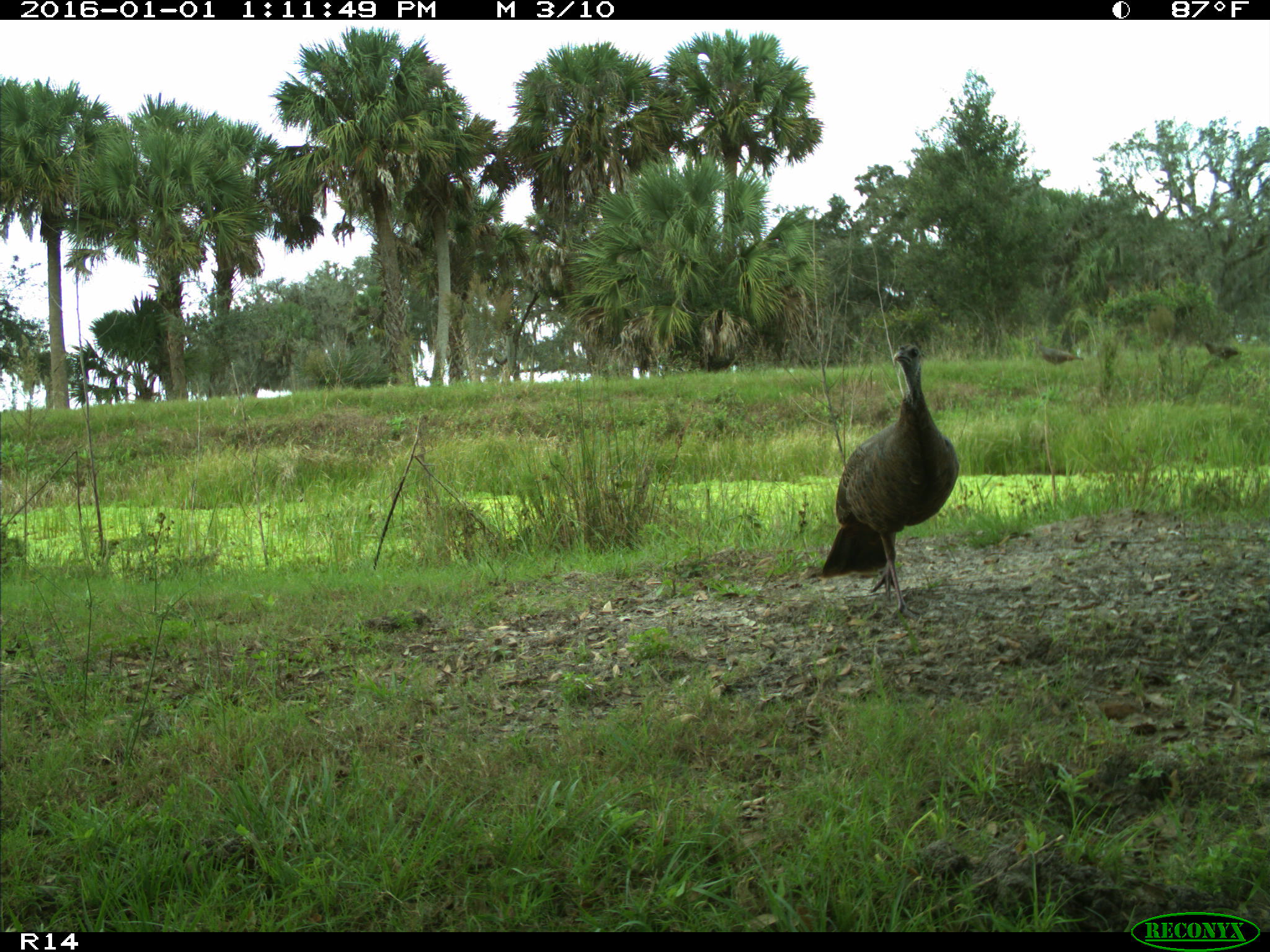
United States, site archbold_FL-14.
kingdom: Animalia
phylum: Chordata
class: Aves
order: Galliformes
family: Phasianidae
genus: Meleagris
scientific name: Meleagris gallopavo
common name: wild turkey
Meleagris gallopavo (wild turkey).